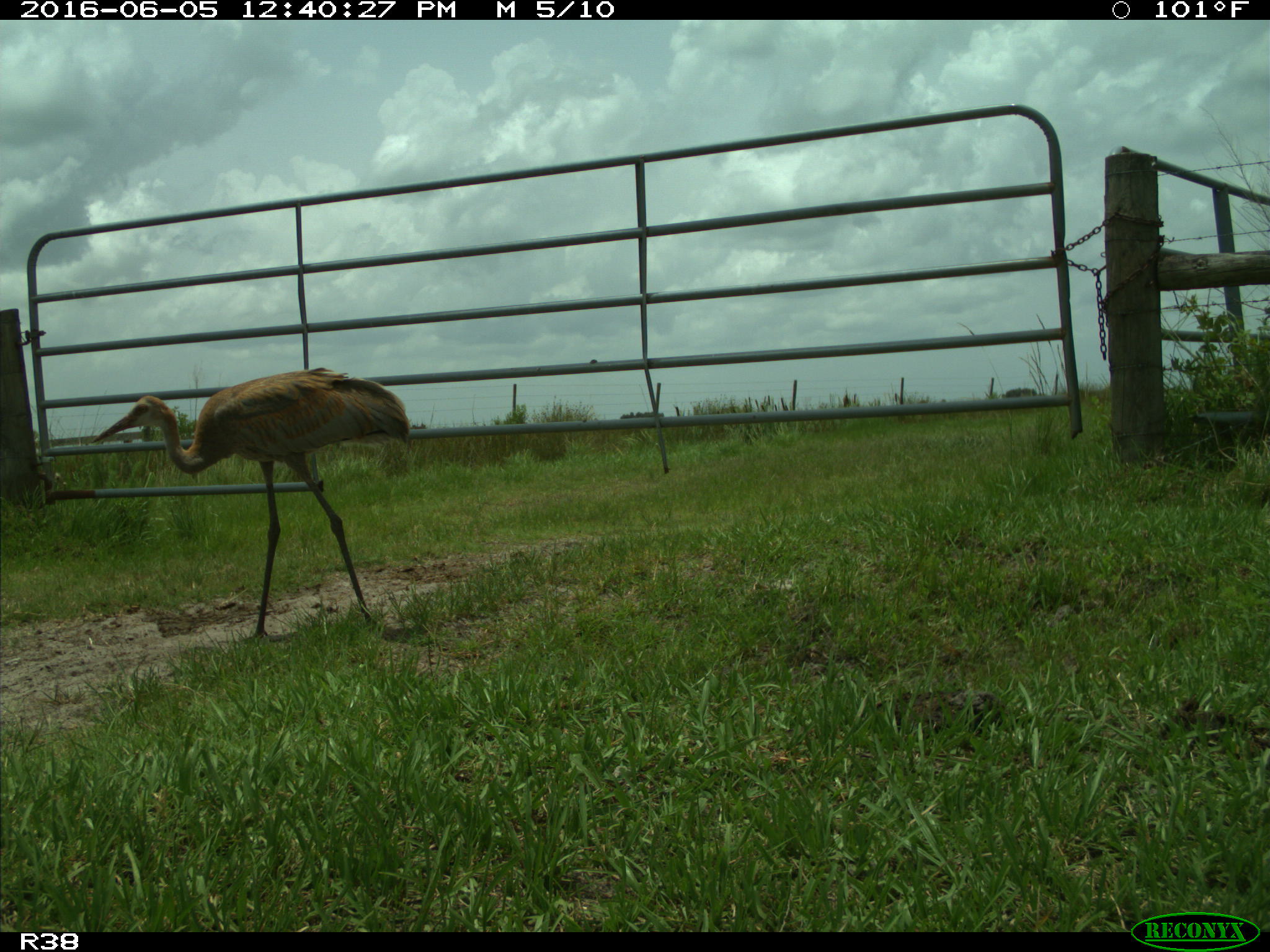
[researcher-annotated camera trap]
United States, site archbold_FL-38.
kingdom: Animalia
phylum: Chordata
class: Aves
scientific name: Aves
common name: birds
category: unidentified bird